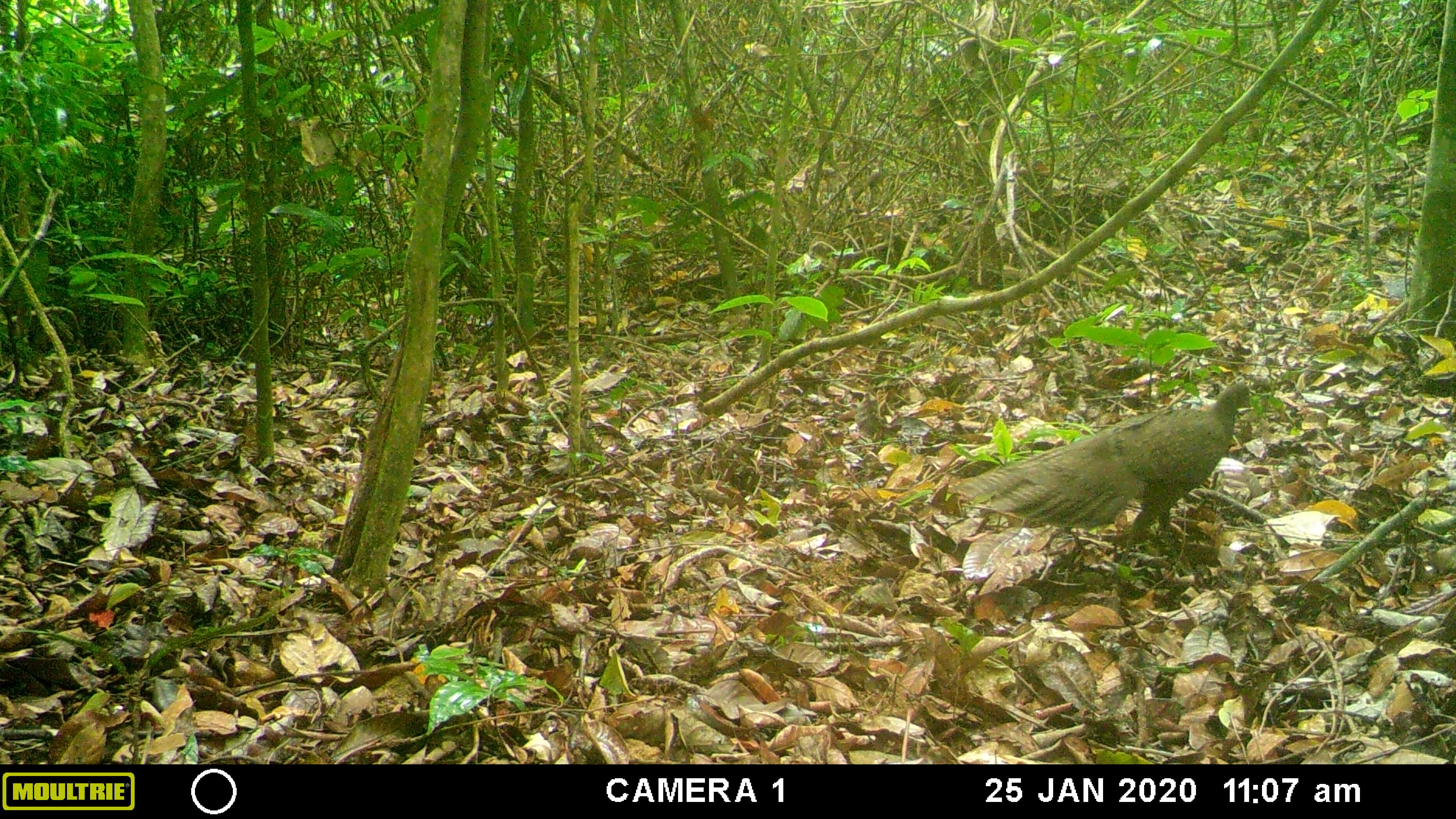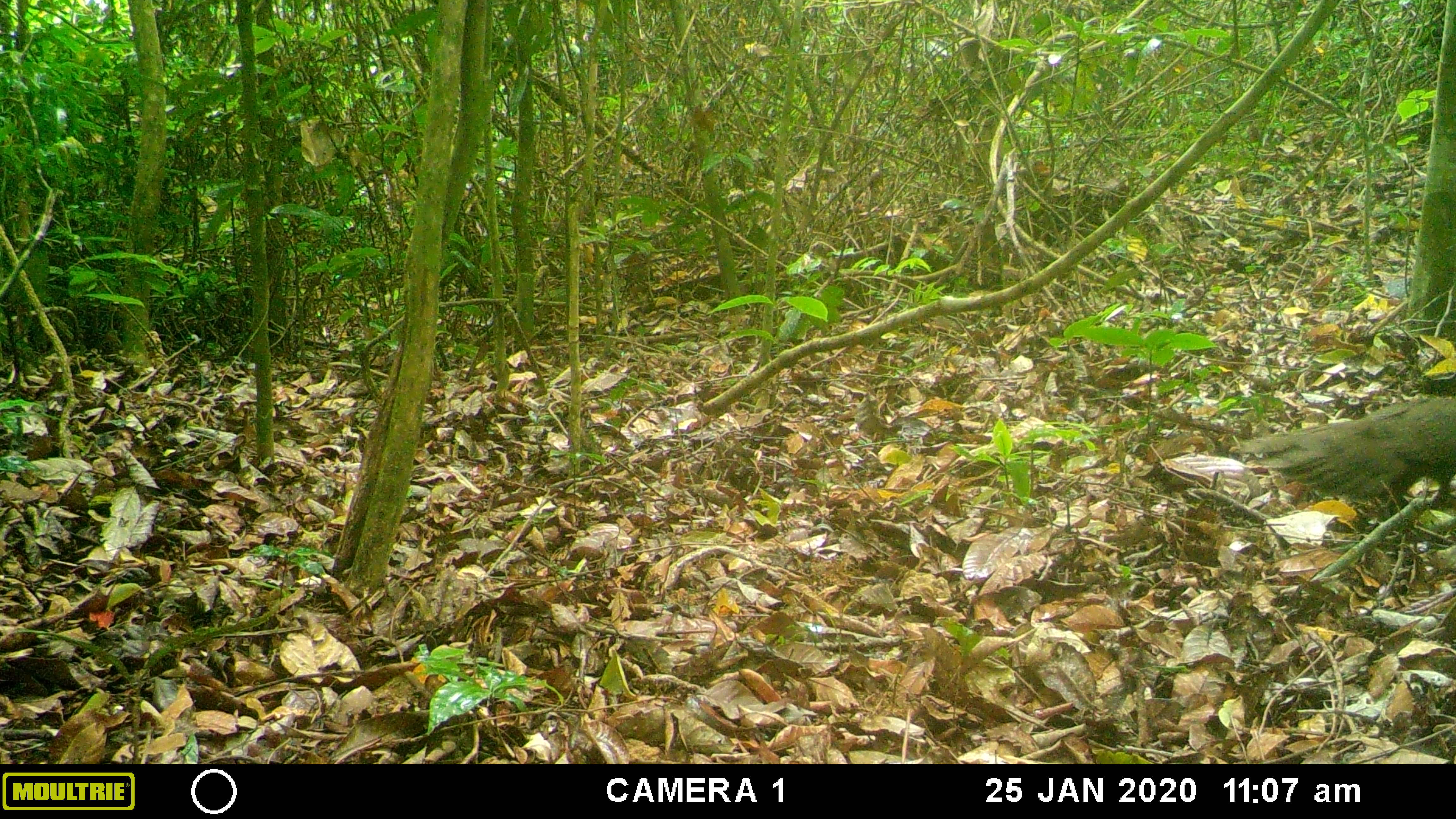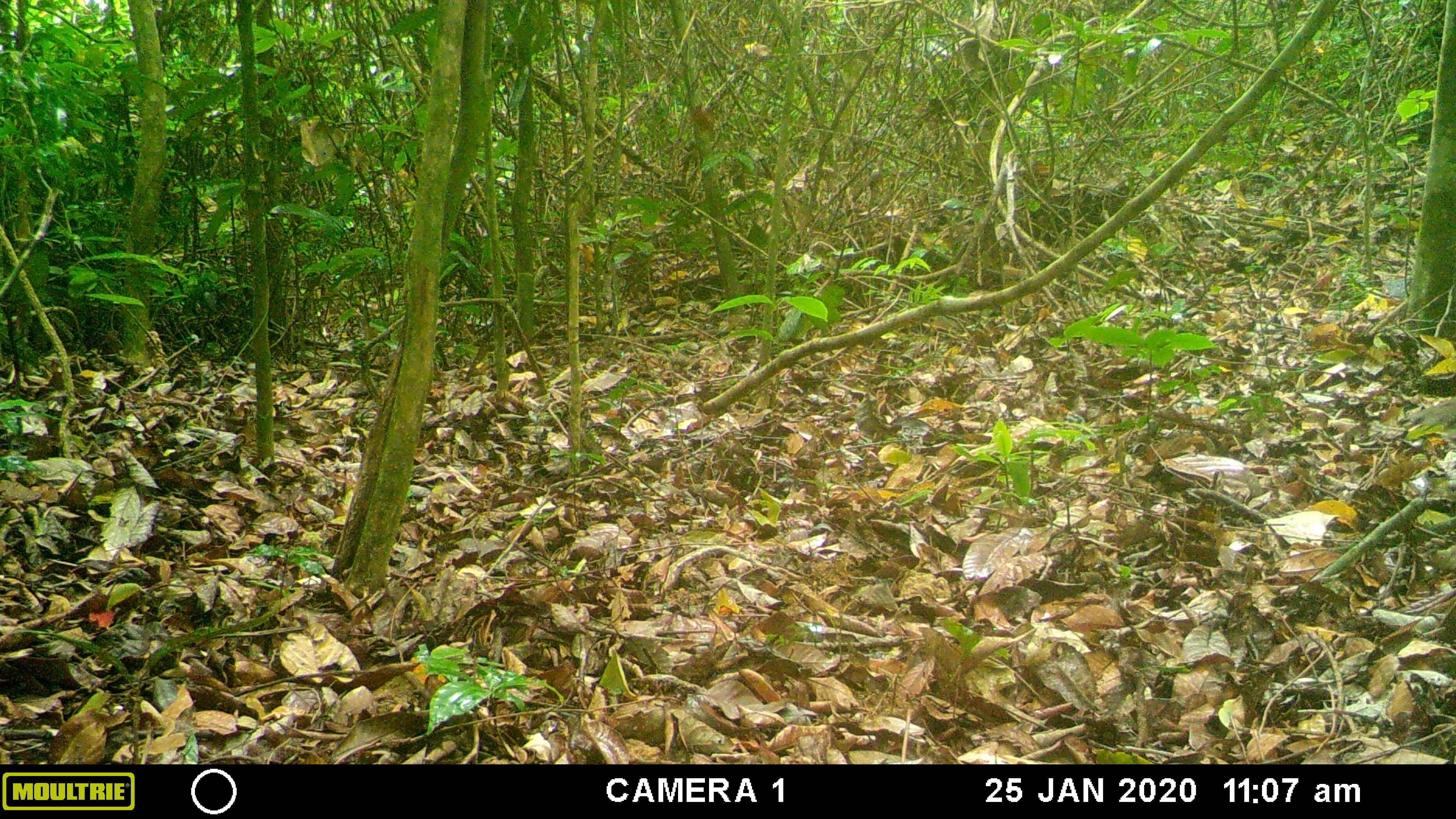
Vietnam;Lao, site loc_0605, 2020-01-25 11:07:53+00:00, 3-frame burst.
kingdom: Animalia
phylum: Chordata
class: Aves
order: Galliformes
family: Phasianidae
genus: Polyplectron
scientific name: Polyplectron bicalcaratum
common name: gray peacock-pheasant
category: grey peacock pheasant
Grey peacock pheasant (gray peacock-pheasant) (Polyplectron bicalcaratum). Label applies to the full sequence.